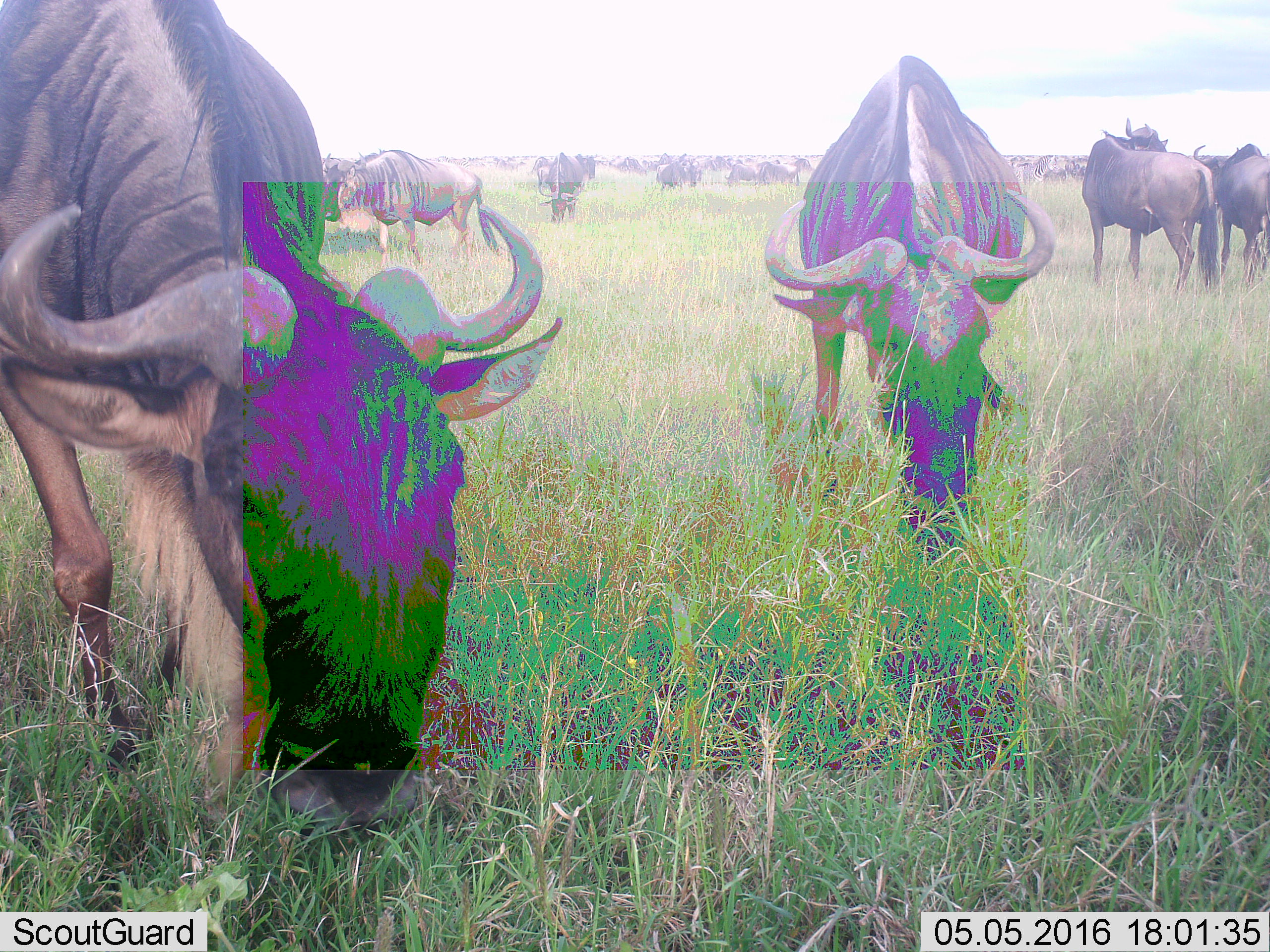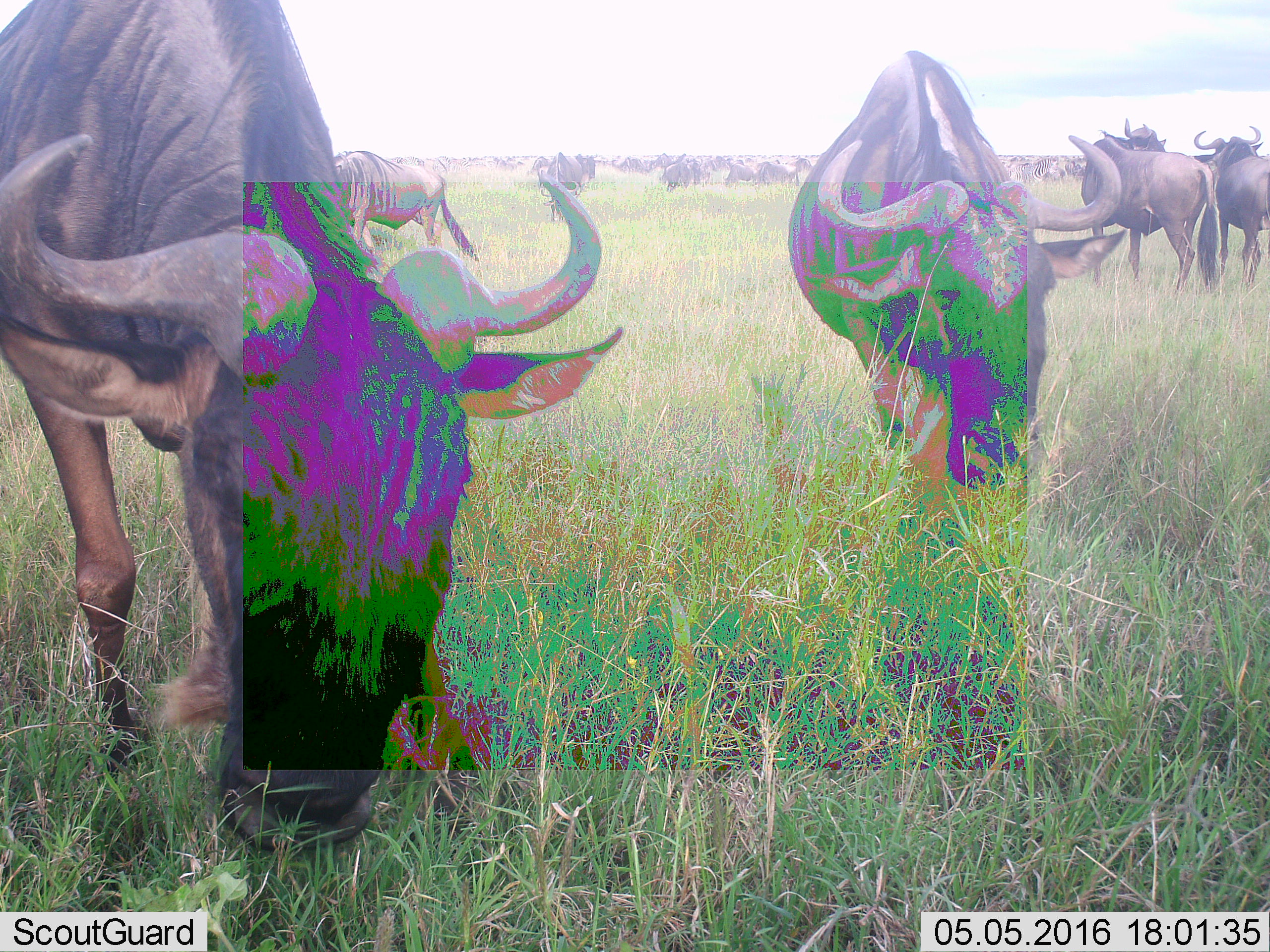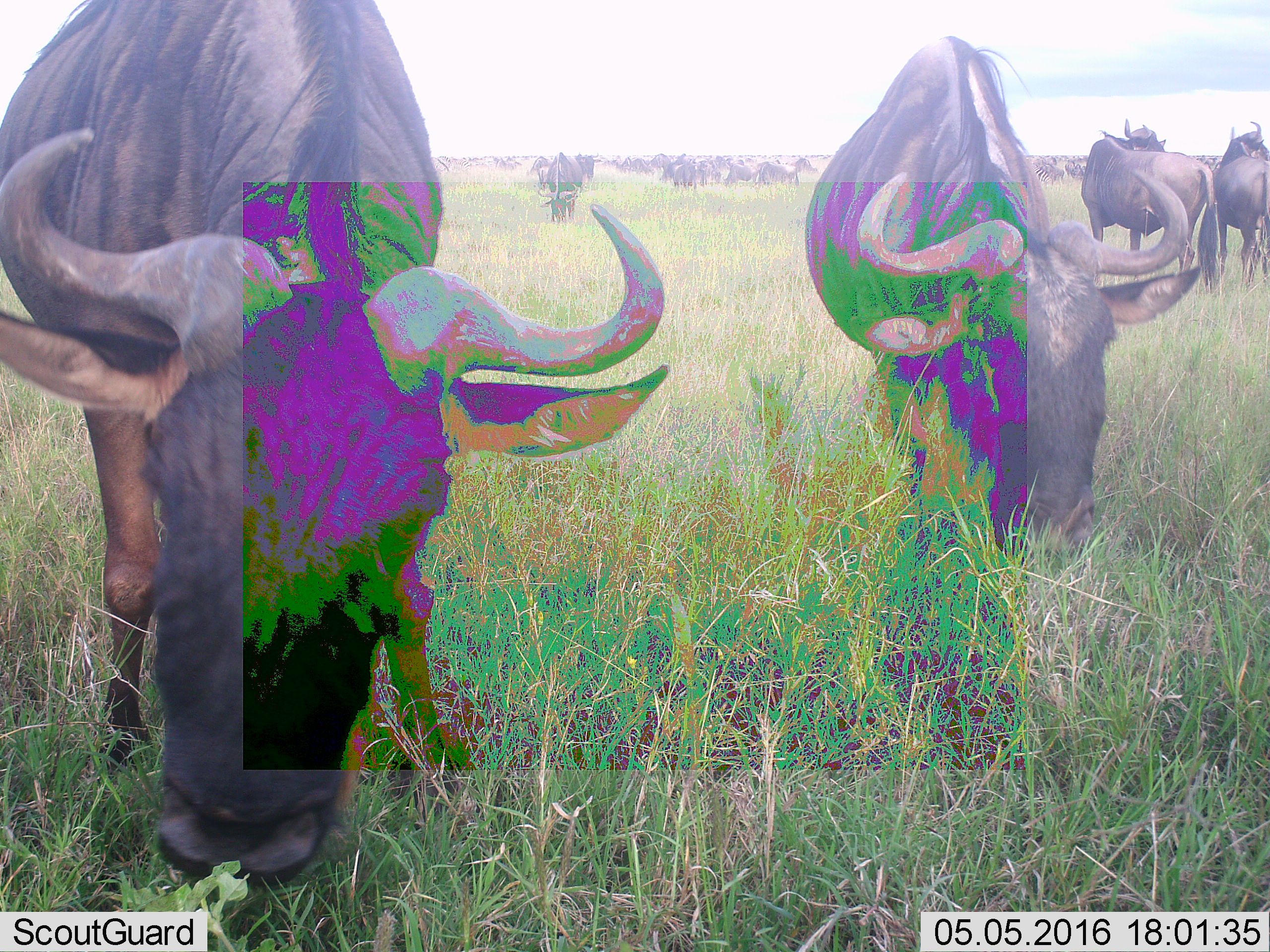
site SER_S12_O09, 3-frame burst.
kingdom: Animalia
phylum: Chordata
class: Mammalia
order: Artiodactyla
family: Bovidae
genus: Connochaetes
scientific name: Connochaetes taurinus taurinus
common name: blue wildebeest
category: wildebeestblue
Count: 51+.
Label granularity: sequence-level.